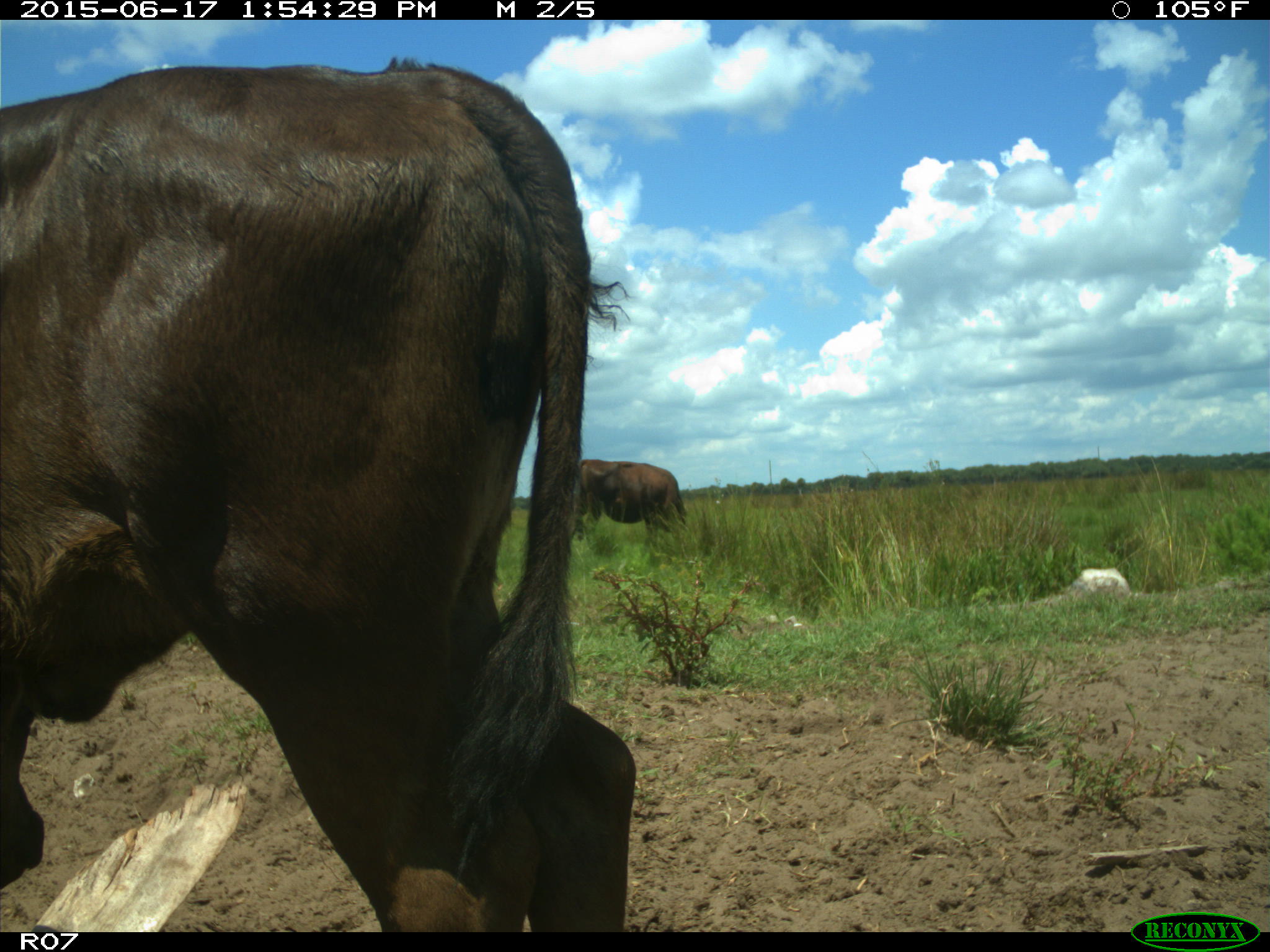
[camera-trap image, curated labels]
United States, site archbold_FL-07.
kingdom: Animalia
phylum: Chordata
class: Mammalia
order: Artiodactyla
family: Bovidae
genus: Bos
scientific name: Bos taurus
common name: domestic cow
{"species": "Bos taurus (domestic cow)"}